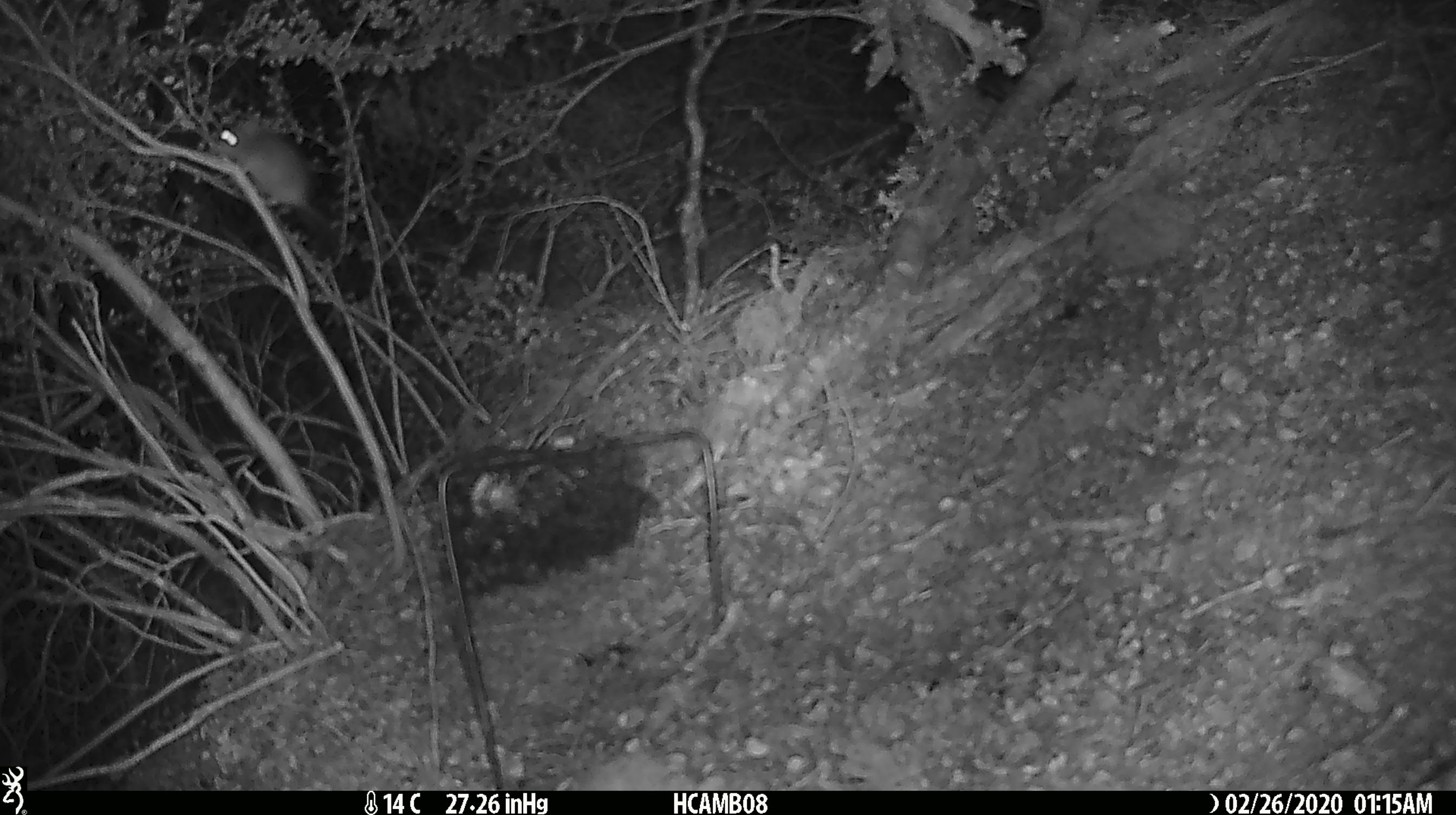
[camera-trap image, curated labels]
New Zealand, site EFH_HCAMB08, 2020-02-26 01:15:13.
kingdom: Animalia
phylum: Chordata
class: Mammalia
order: Rodentia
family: Muridae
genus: Mus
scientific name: Mus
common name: mouse